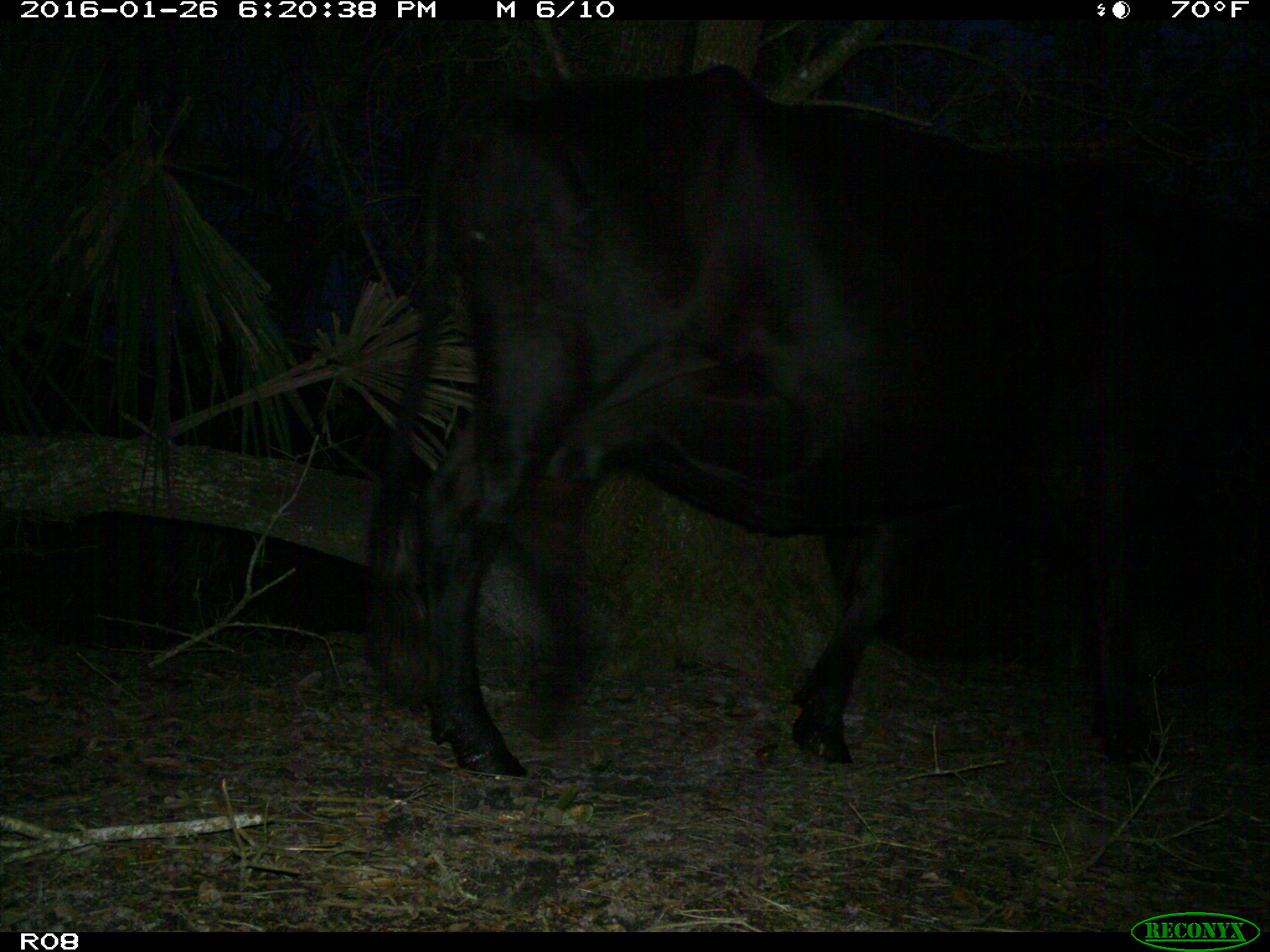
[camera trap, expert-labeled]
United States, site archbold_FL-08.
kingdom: Animalia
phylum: Chordata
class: Mammalia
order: Artiodactyla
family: Bovidae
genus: Bos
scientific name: Bos taurus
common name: domestic cow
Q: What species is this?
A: Bos taurus (domestic cow).